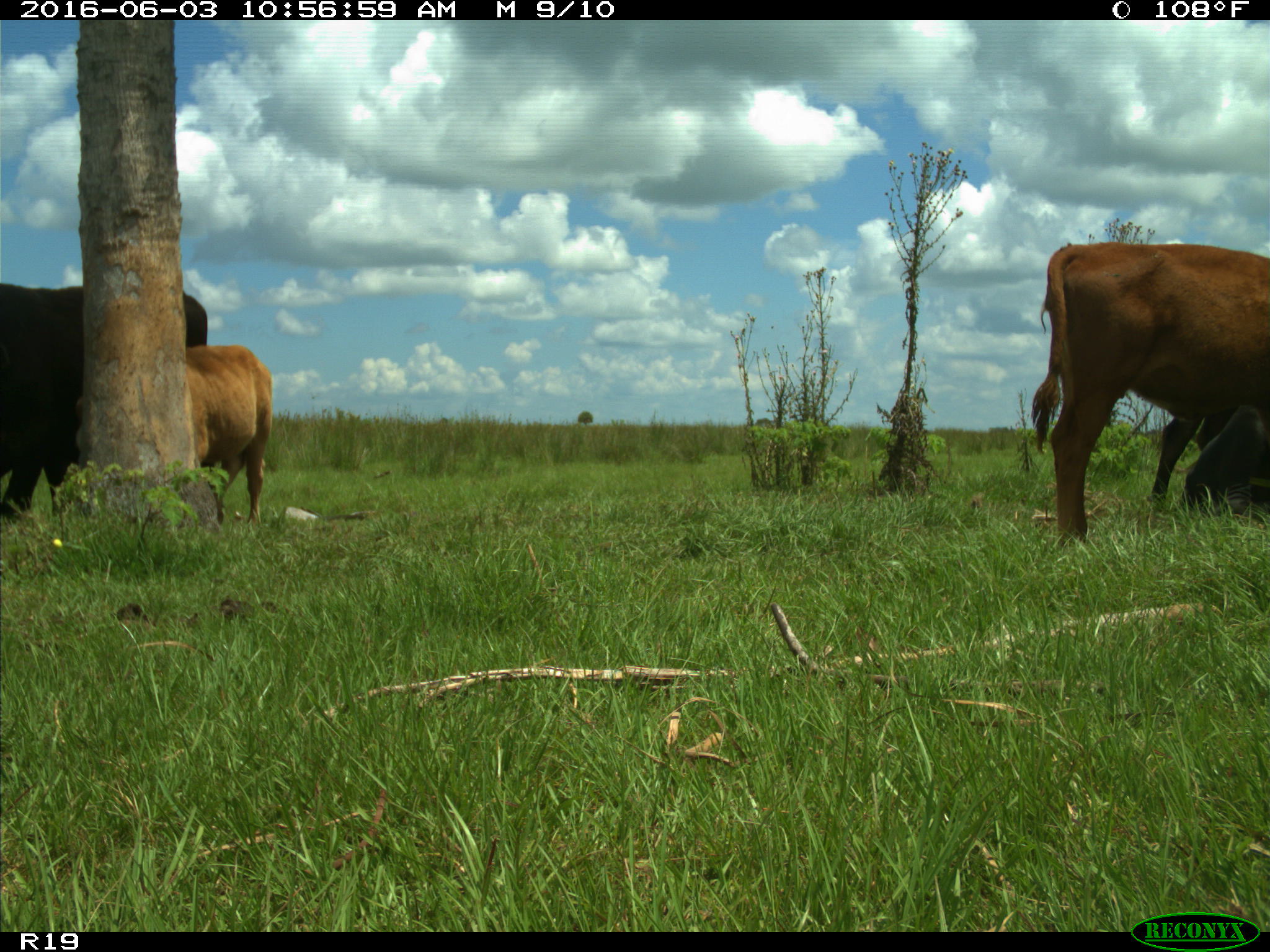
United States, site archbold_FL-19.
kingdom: Animalia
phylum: Chordata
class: Mammalia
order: Artiodactyla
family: Bovidae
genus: Bos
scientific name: Bos taurus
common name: domestic cow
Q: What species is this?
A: Bos taurus (domestic cow).